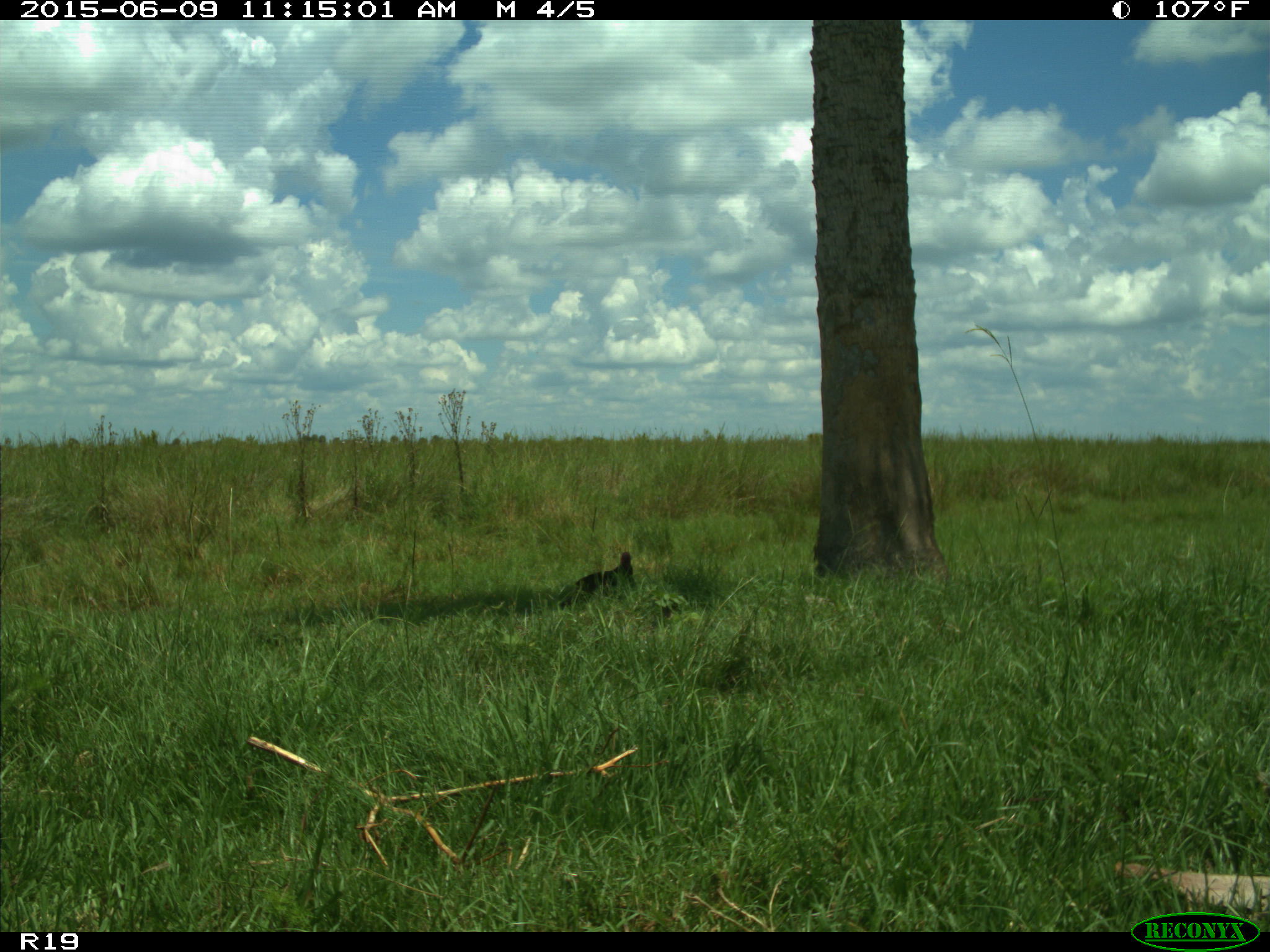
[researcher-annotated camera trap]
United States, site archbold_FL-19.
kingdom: Animalia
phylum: Chordata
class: Aves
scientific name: Aves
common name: birds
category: unidentified bird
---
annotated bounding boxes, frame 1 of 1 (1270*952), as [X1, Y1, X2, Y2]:
animal: [559, 551, 636, 609]